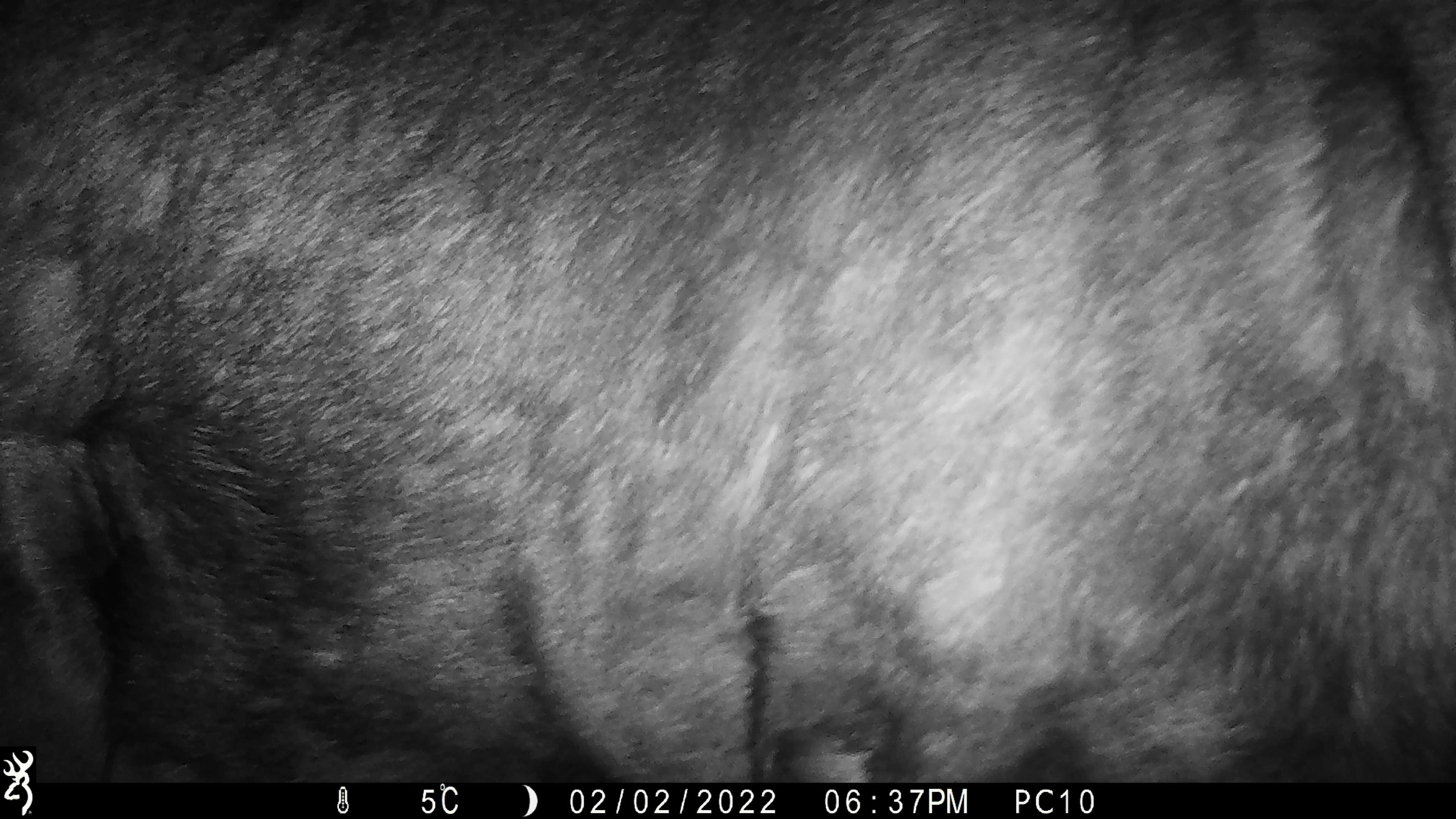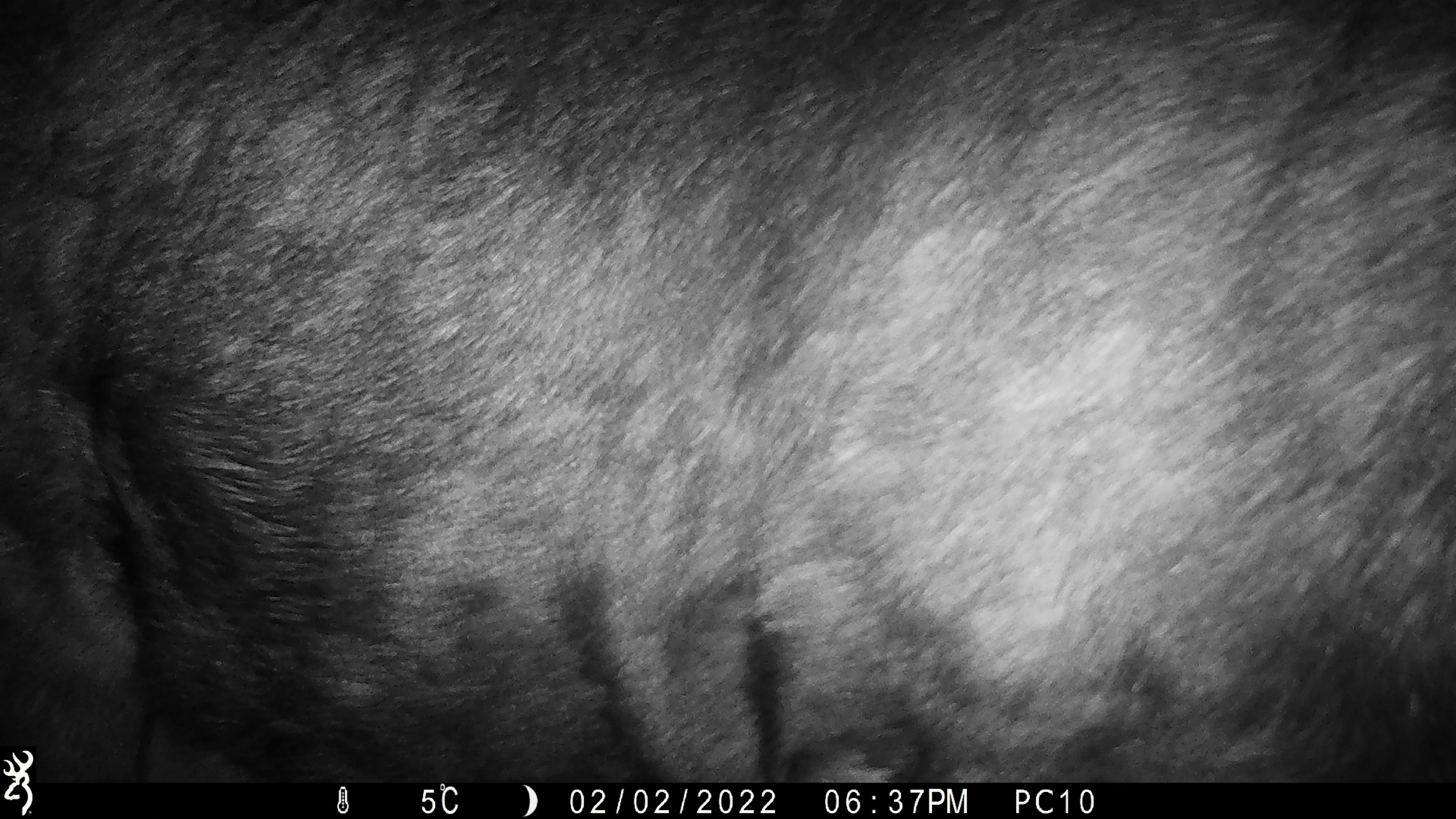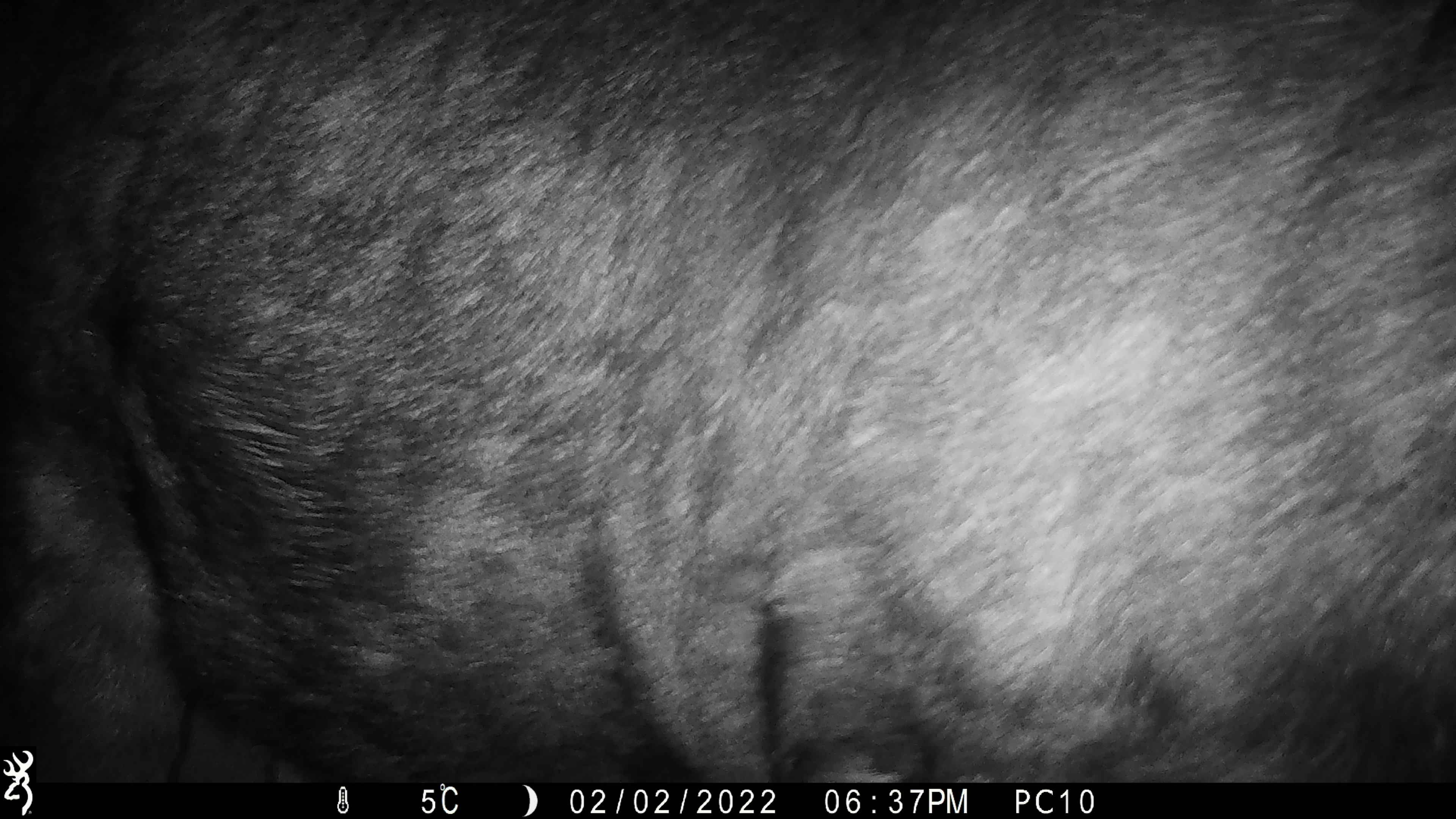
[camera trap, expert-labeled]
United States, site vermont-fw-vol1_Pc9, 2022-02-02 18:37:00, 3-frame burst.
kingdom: Animalia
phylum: Chordata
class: Mammalia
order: Artiodactyla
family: Cervidae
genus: Alces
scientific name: Alces alces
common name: moose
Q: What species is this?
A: Moose (Alces alces).